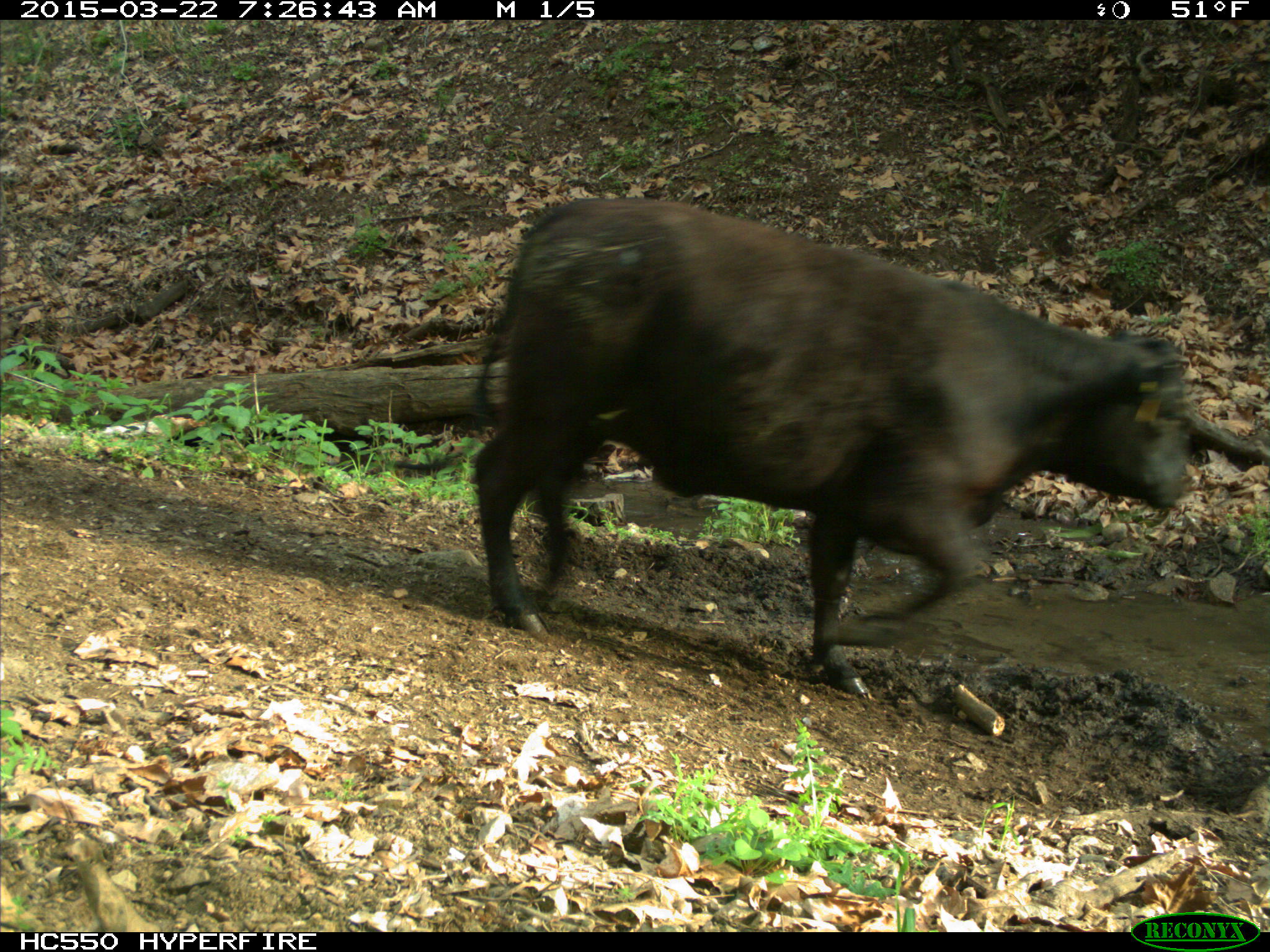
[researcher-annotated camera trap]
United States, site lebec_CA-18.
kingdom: Animalia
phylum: Chordata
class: Mammalia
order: Artiodactyla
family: Bovidae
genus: Bos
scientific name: Bos taurus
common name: domestic cow